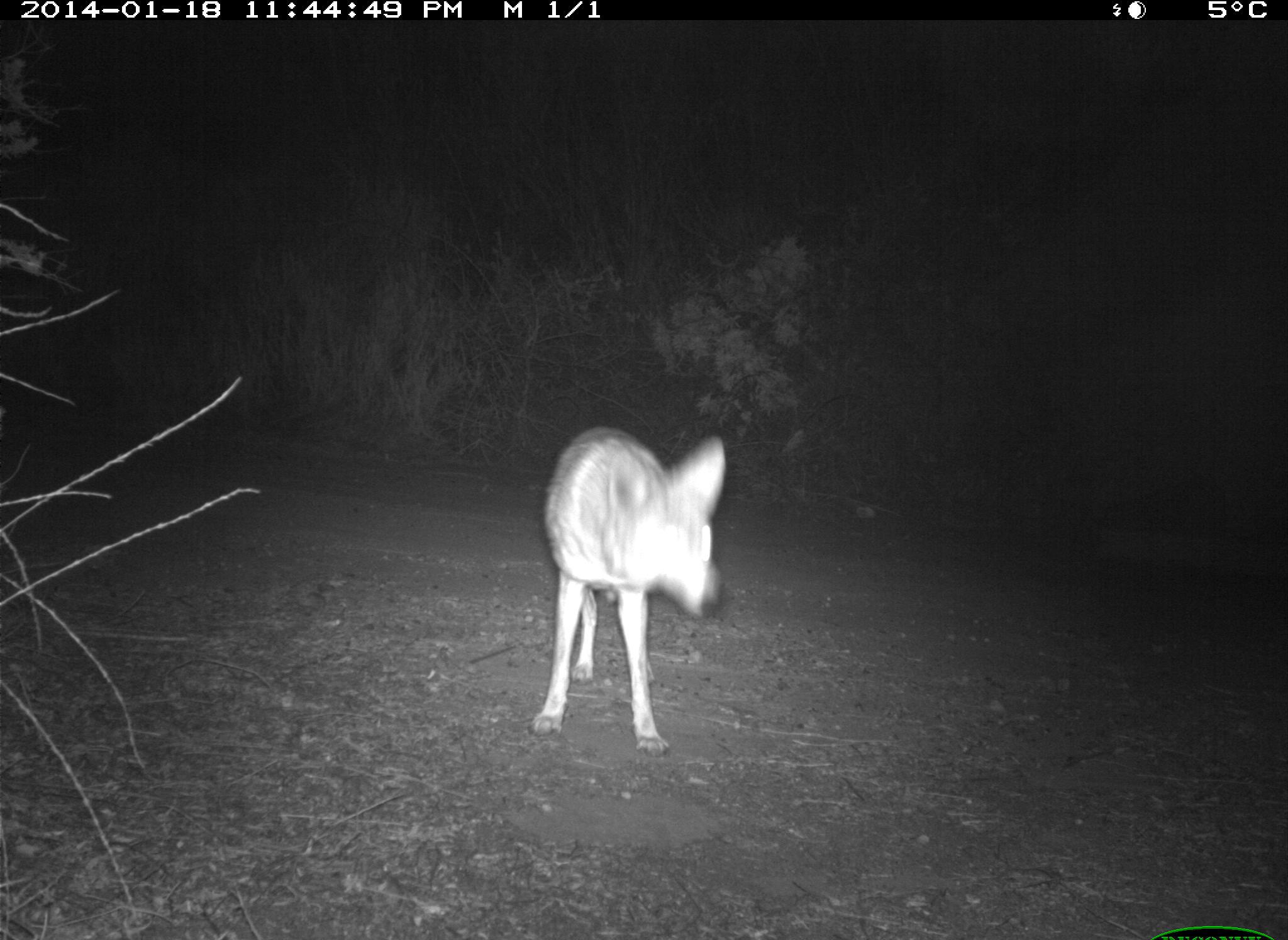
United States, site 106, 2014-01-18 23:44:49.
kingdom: Animalia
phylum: Chordata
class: Mammalia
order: Carnivora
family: Canidae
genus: Canis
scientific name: Canis latrans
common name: coyote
Coyote (Canis latrans).